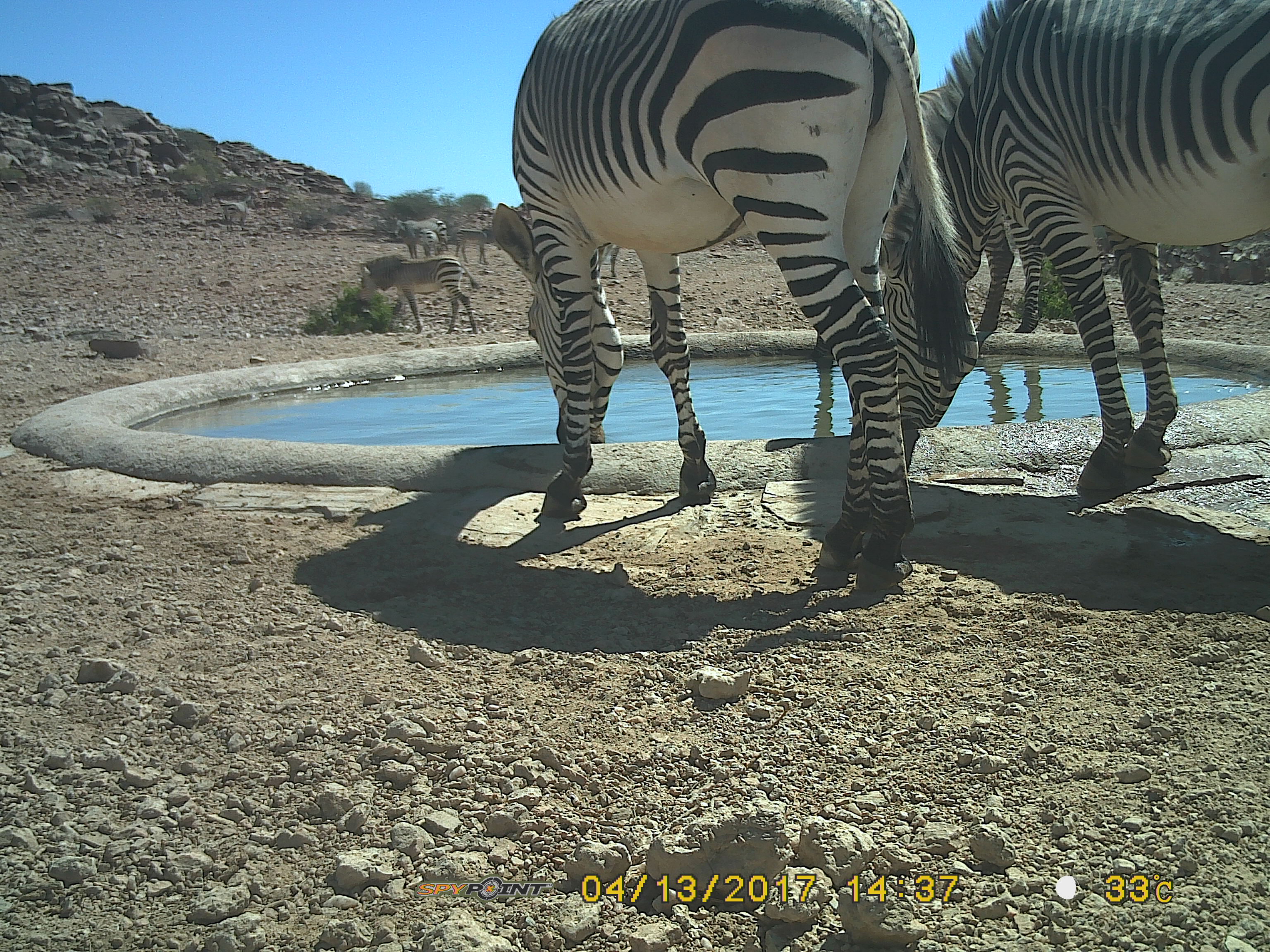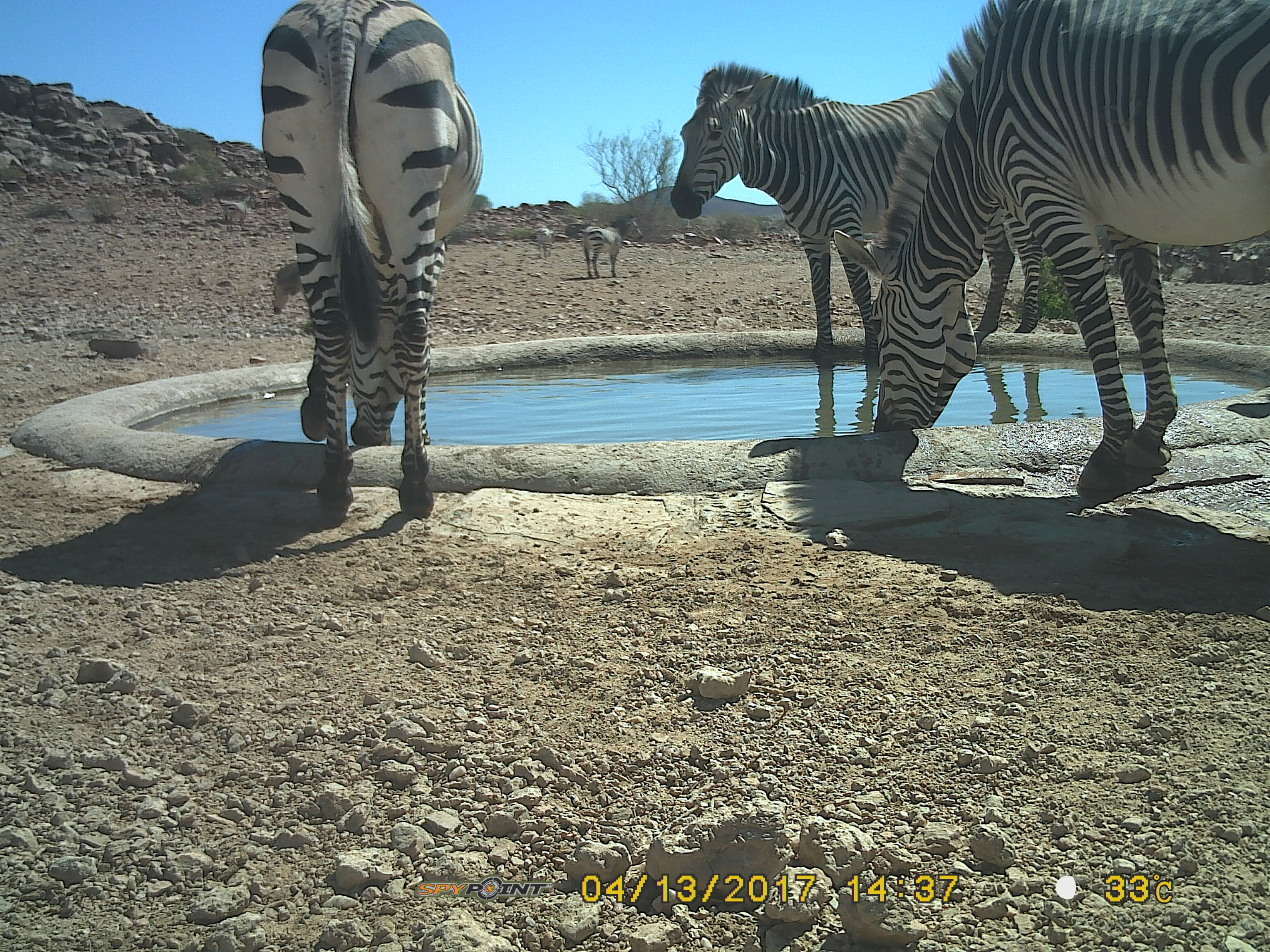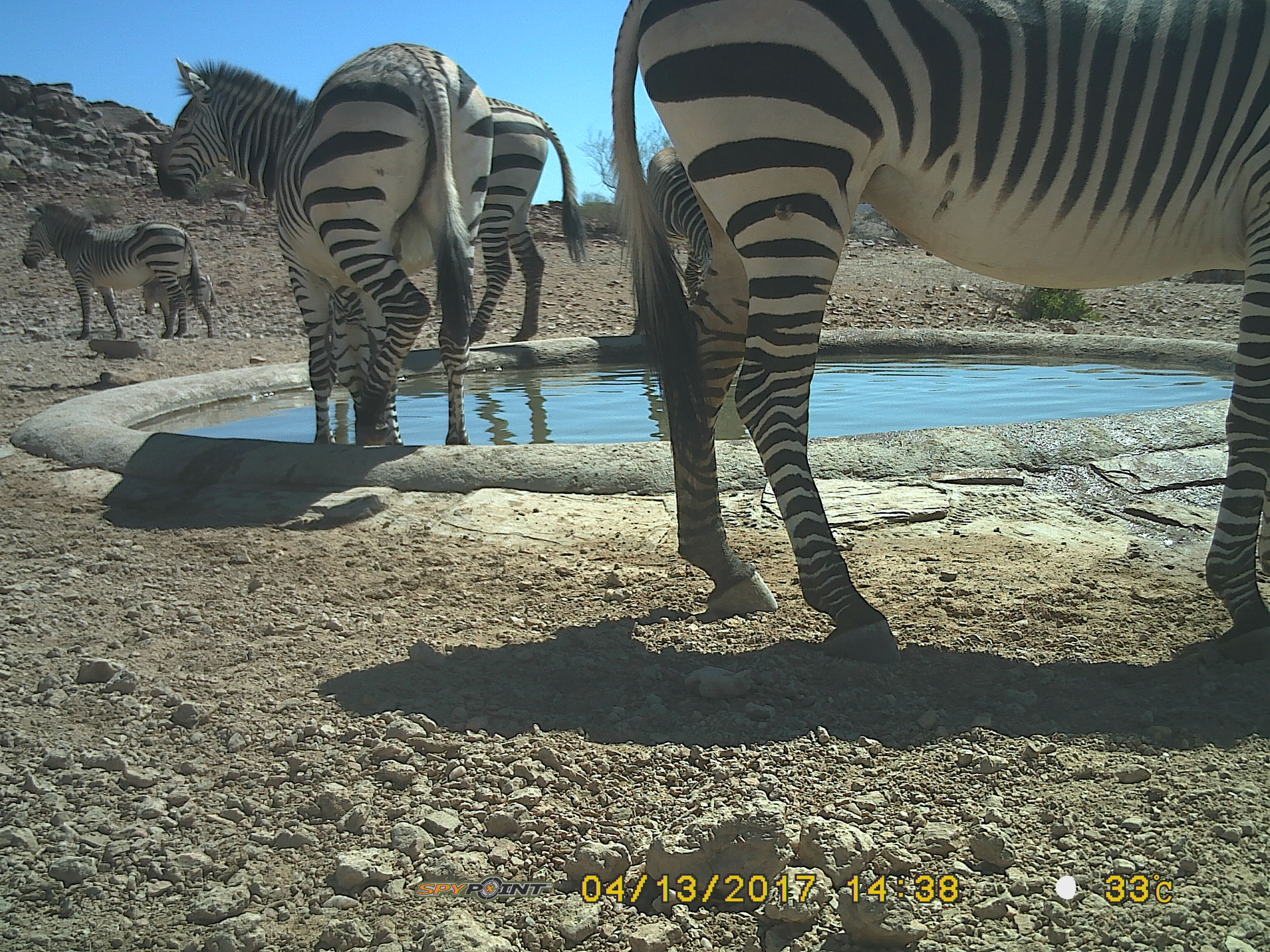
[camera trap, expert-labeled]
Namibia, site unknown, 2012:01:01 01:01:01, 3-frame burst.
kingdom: Animalia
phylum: Chordata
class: Mammalia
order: Perissodactyla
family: Equidae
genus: Equus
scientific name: Equus zebra hartmannae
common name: hartmann's mountain zebra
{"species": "Equus zebra hartmannae (hartmann's mountain zebra)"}